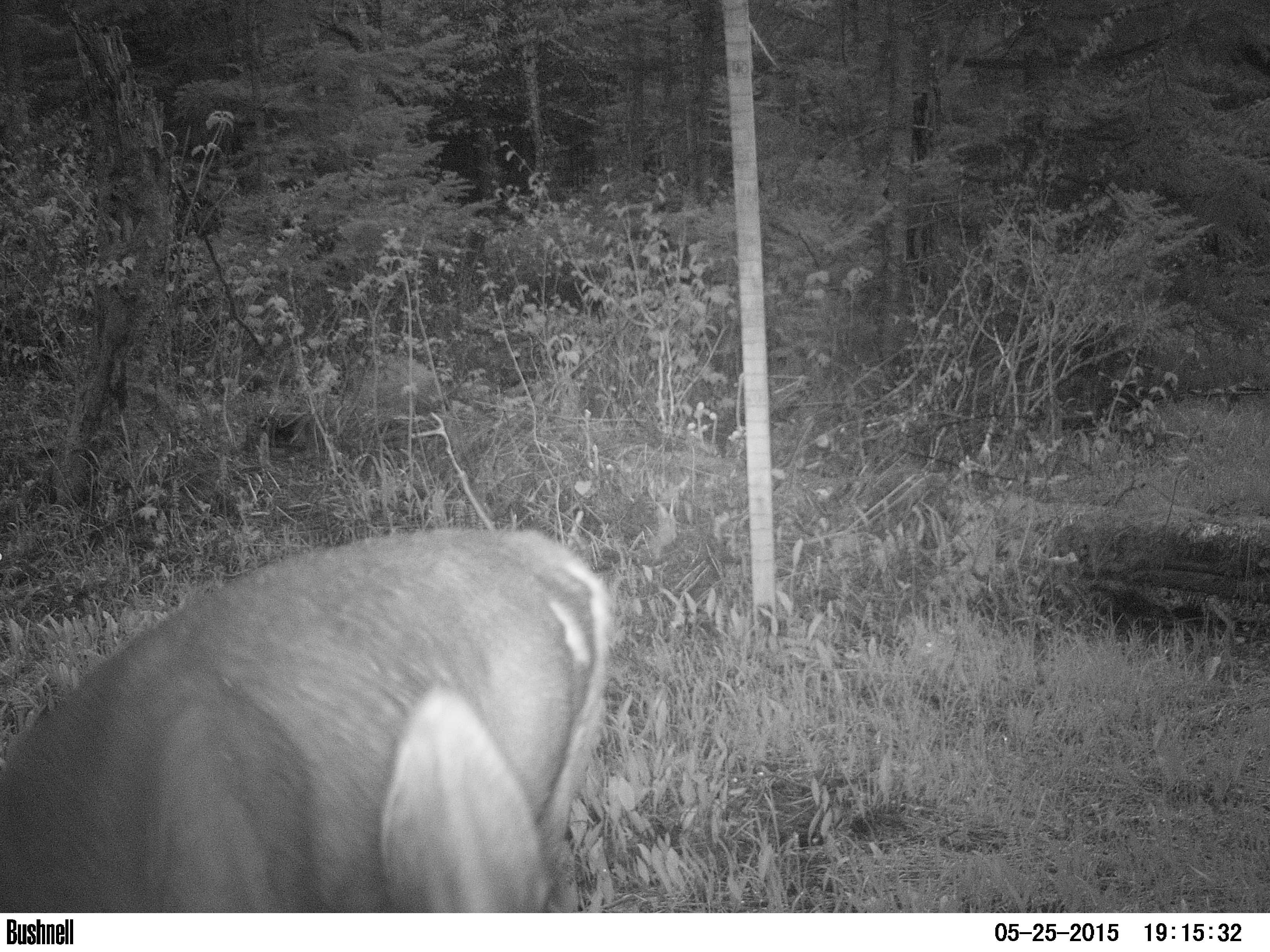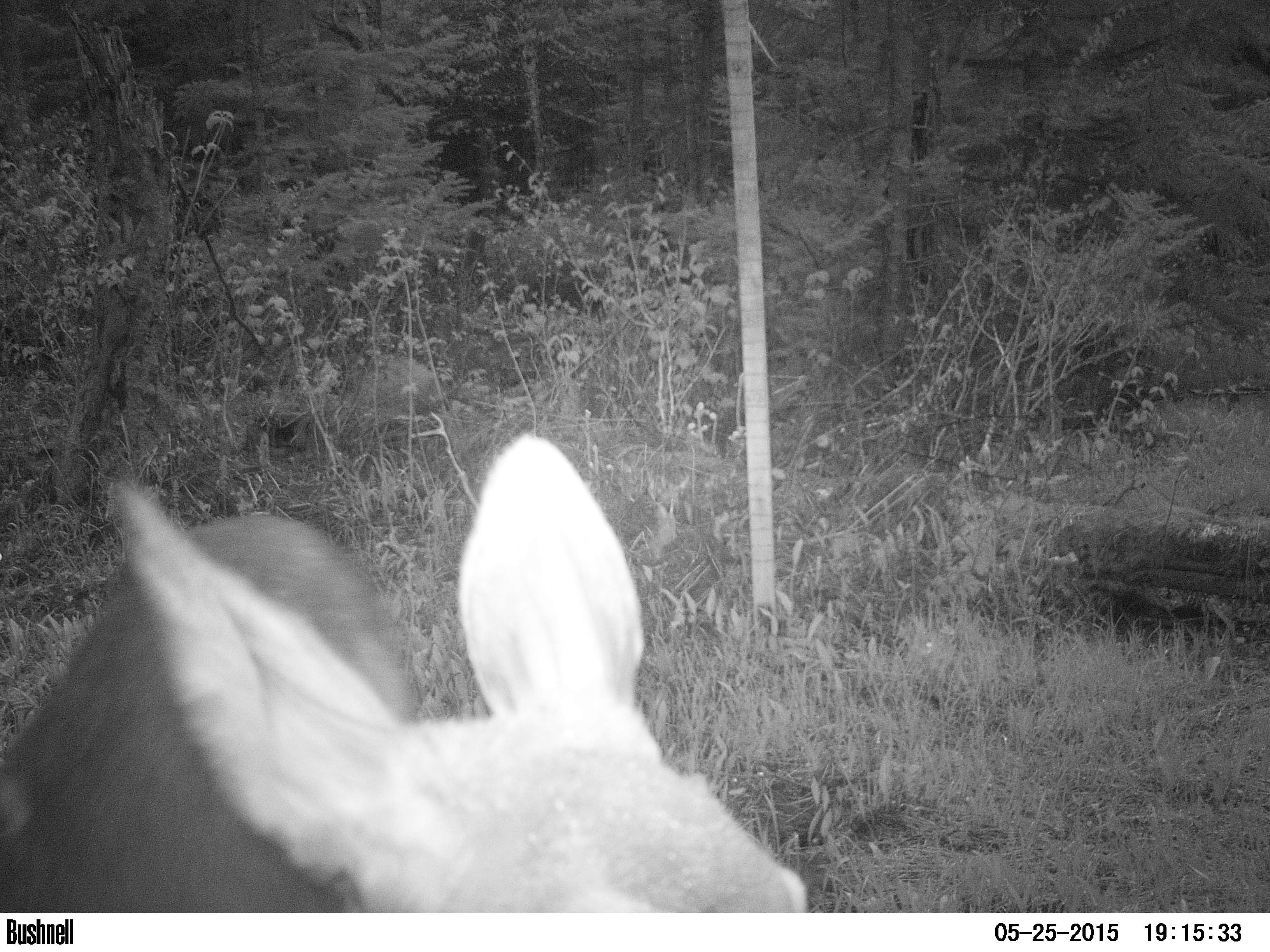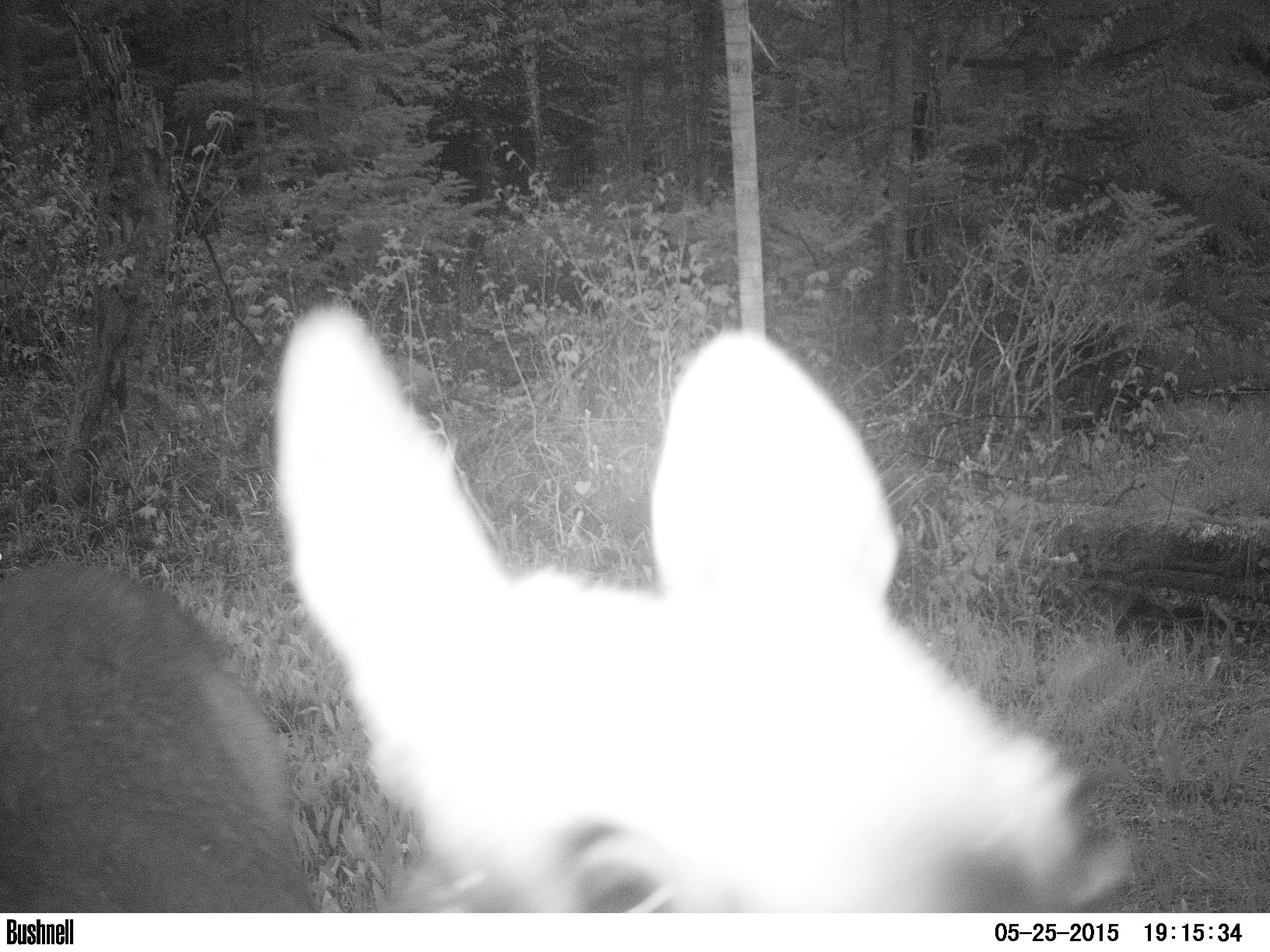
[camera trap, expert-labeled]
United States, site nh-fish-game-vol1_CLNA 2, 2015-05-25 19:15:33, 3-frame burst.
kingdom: Animalia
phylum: Chordata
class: Mammalia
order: Artiodactyla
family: Cervidae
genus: Odocoileus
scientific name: Odocoileus virginianus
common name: white-tailed deer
White-tailed deer (Odocoileus virginianus).